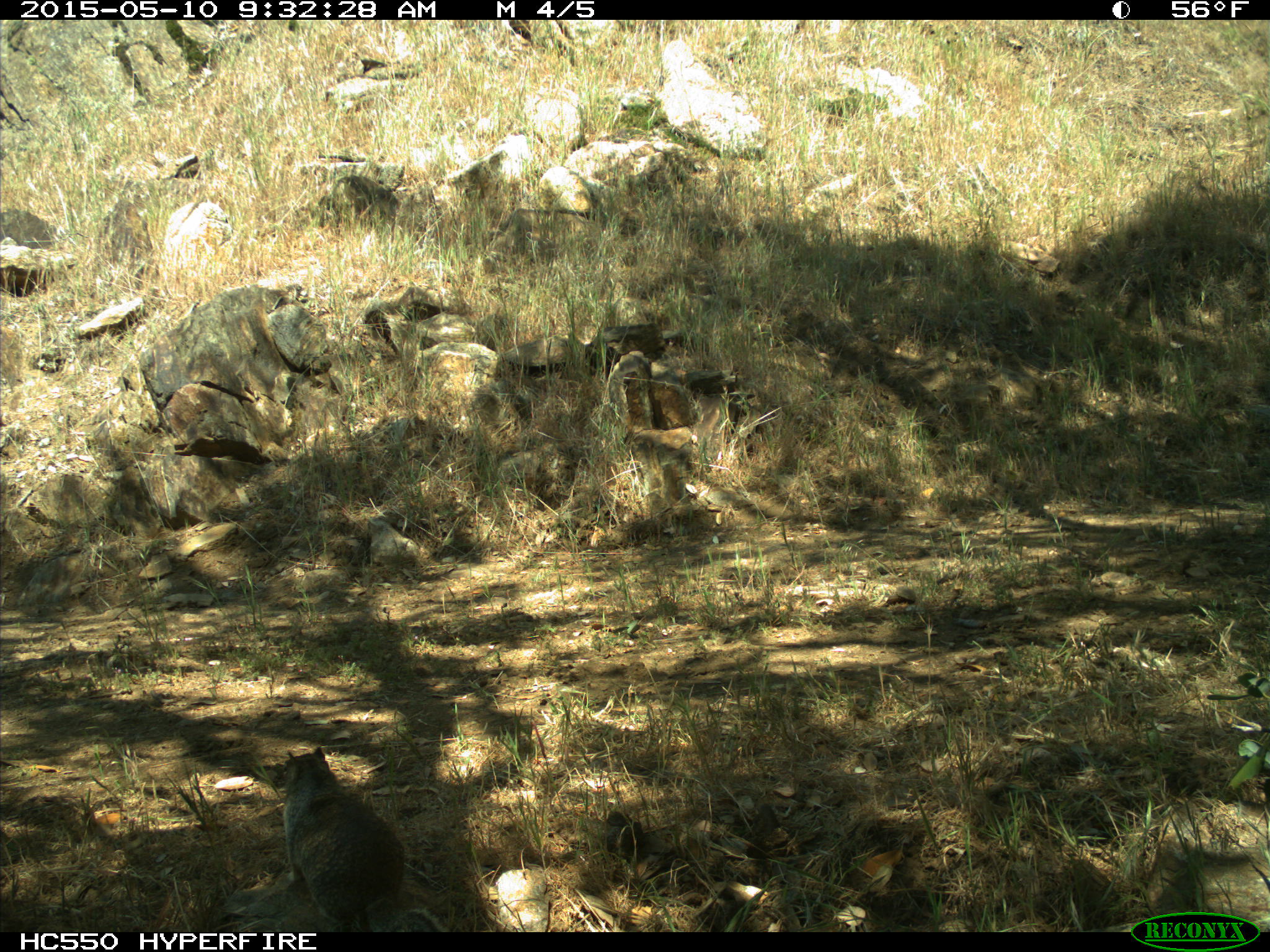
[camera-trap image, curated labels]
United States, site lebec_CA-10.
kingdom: Animalia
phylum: Chordata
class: Mammalia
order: Rodentia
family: Sciuridae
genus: Otospermophilus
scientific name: Otospermophilus beecheyi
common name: california ground squirrel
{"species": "Otospermophilus beecheyi (california ground squirrel)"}